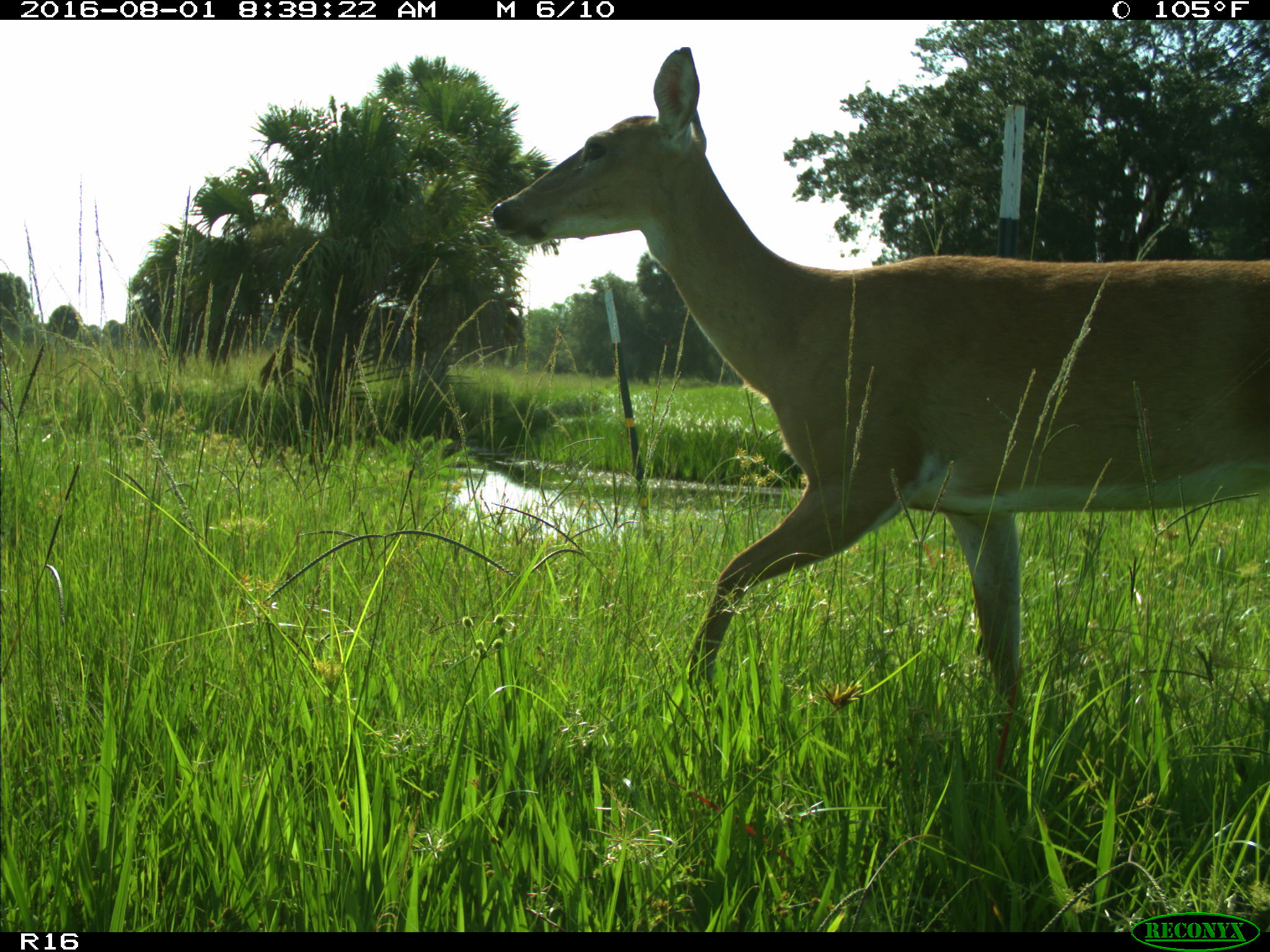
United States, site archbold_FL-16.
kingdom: Animalia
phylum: Chordata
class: Mammalia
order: Artiodactyla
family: Cervidae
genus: Odocoileus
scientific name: Odocoileus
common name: deer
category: unidentified deer